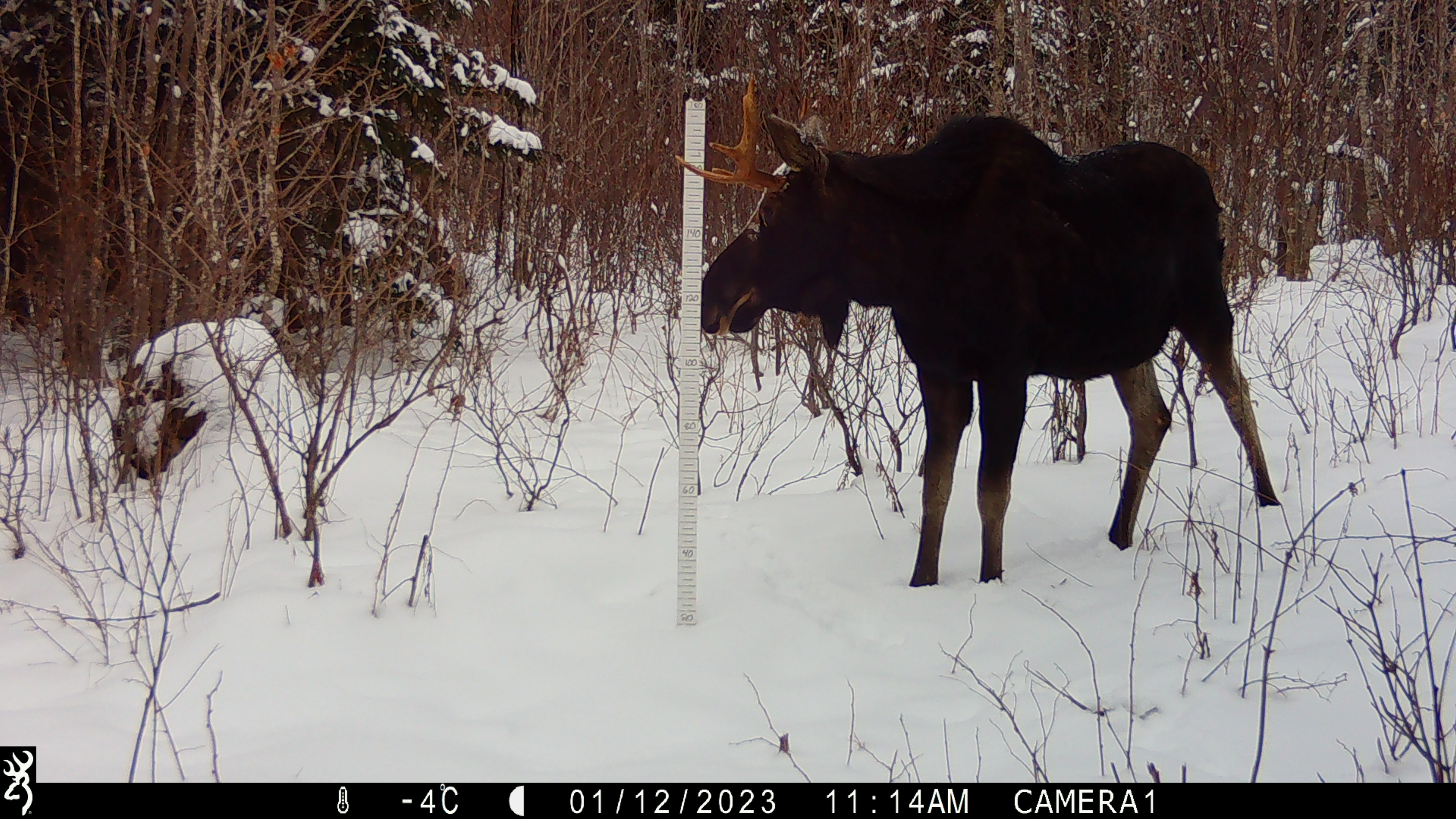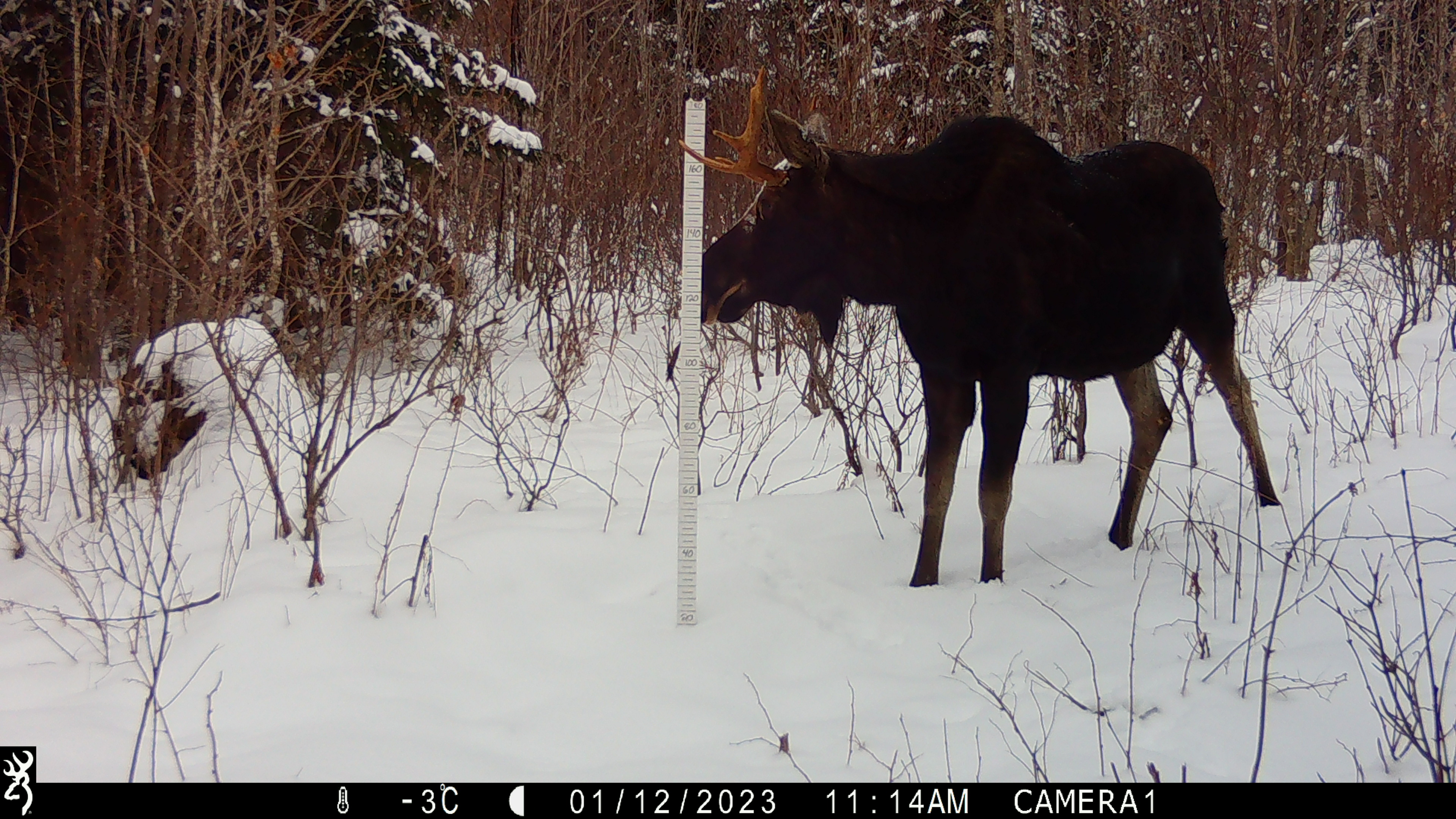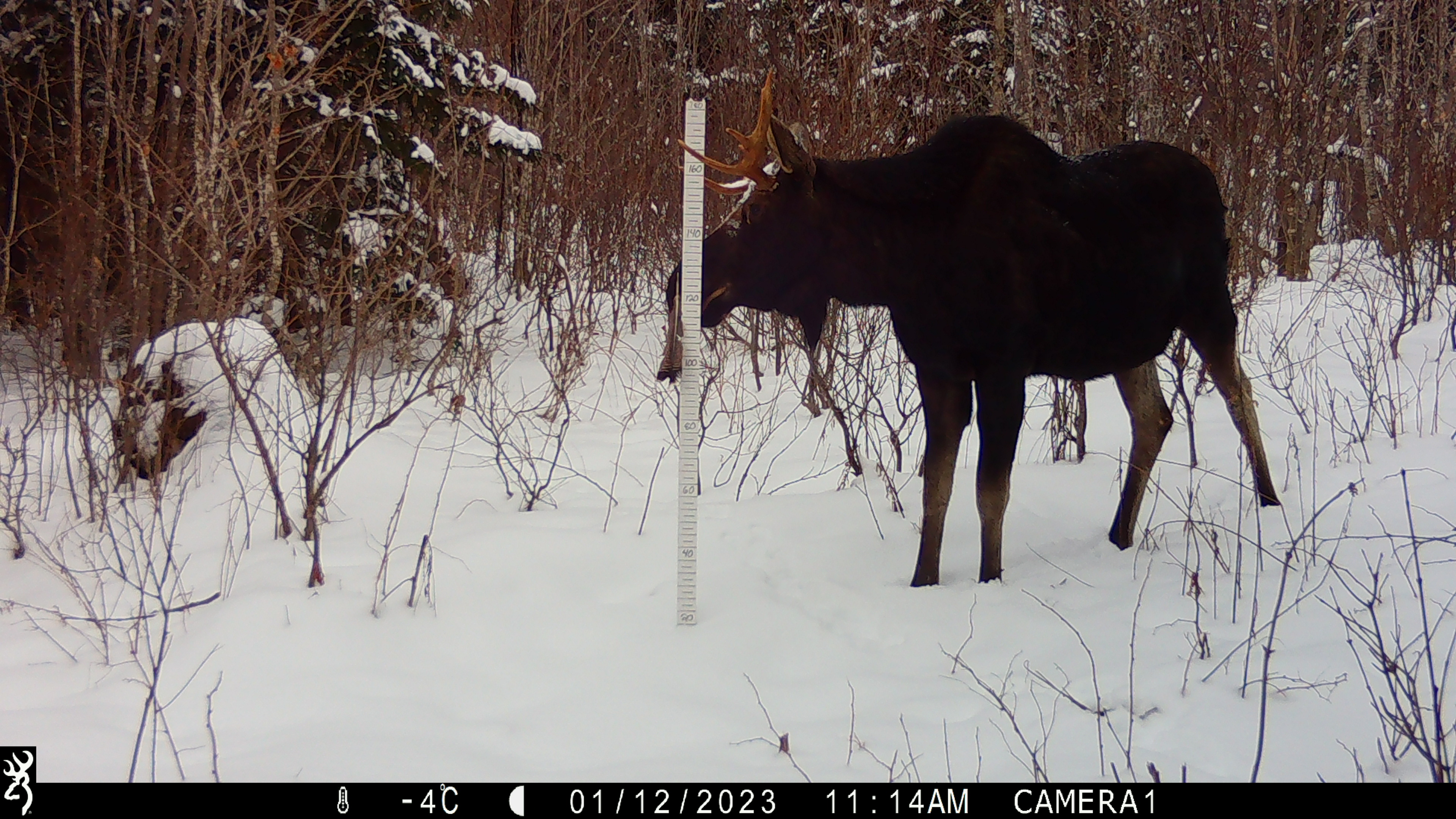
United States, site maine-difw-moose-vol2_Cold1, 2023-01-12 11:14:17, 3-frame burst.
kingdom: Animalia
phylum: Chordata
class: Mammalia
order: Artiodactyla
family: Cervidae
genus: Alces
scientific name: Alces alces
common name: moose